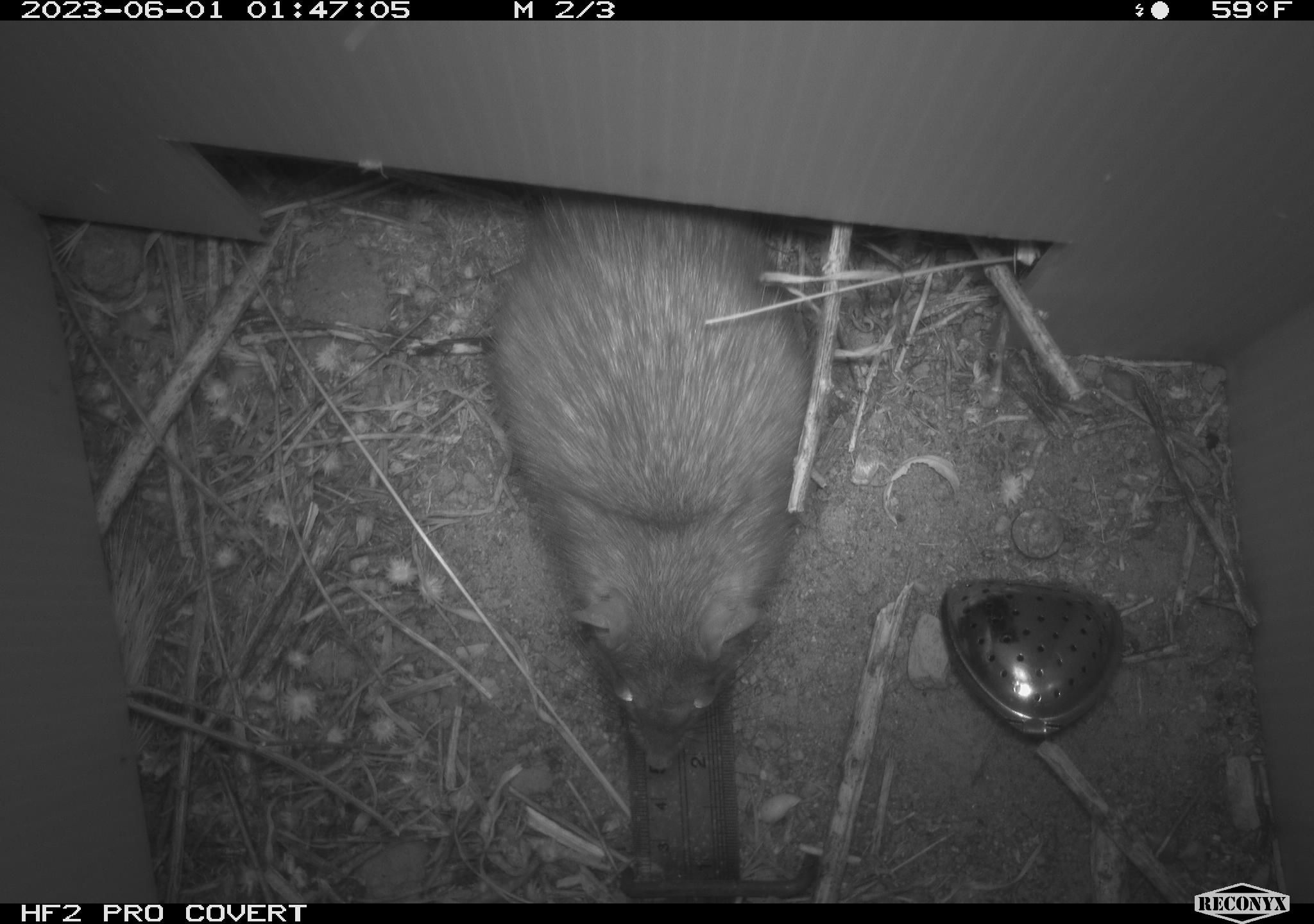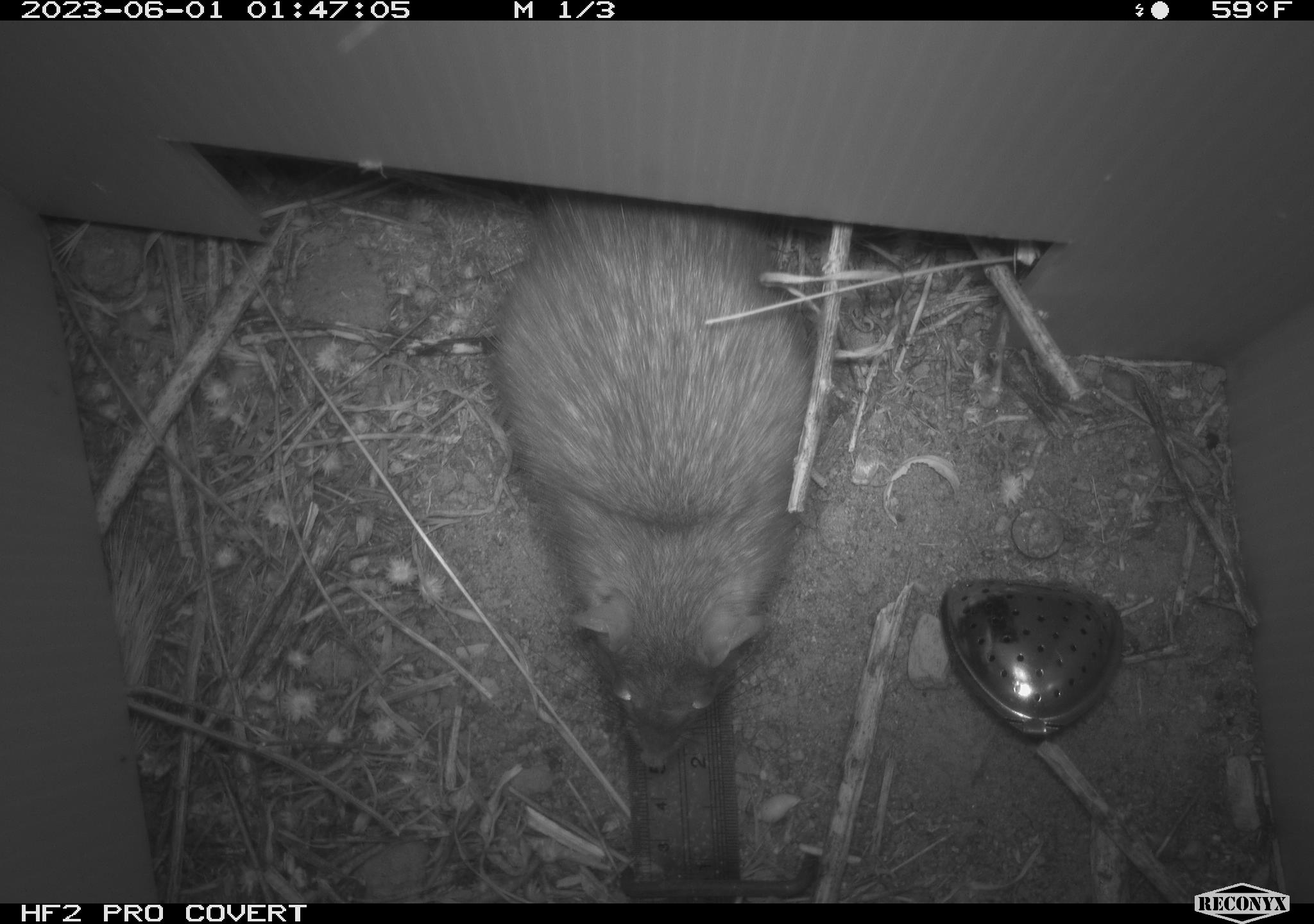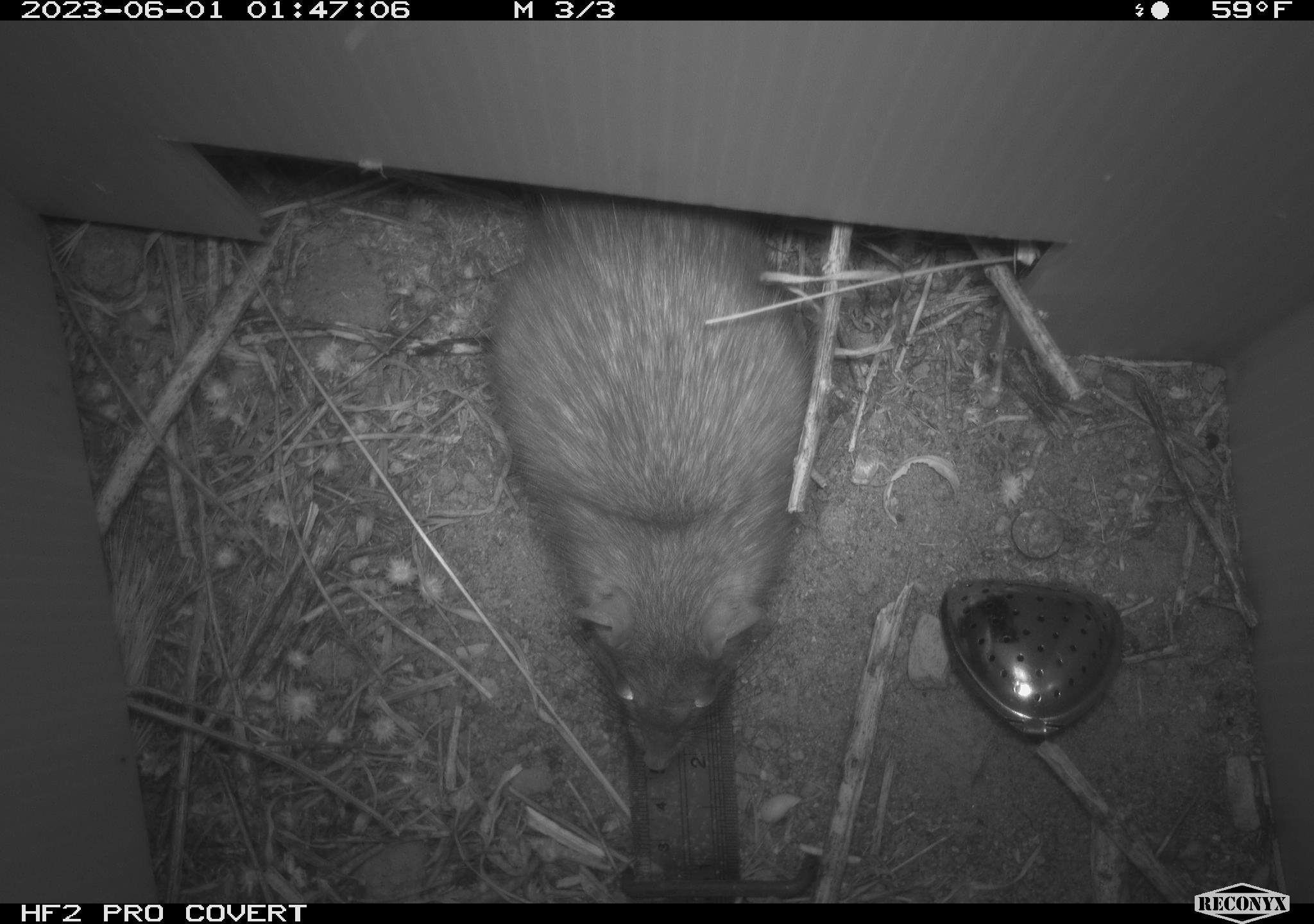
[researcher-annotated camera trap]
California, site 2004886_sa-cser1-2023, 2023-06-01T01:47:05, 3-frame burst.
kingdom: Animalia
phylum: Chordata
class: Mammalia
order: Rodentia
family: Muridae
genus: Rattus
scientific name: Rattus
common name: rat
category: rattus species